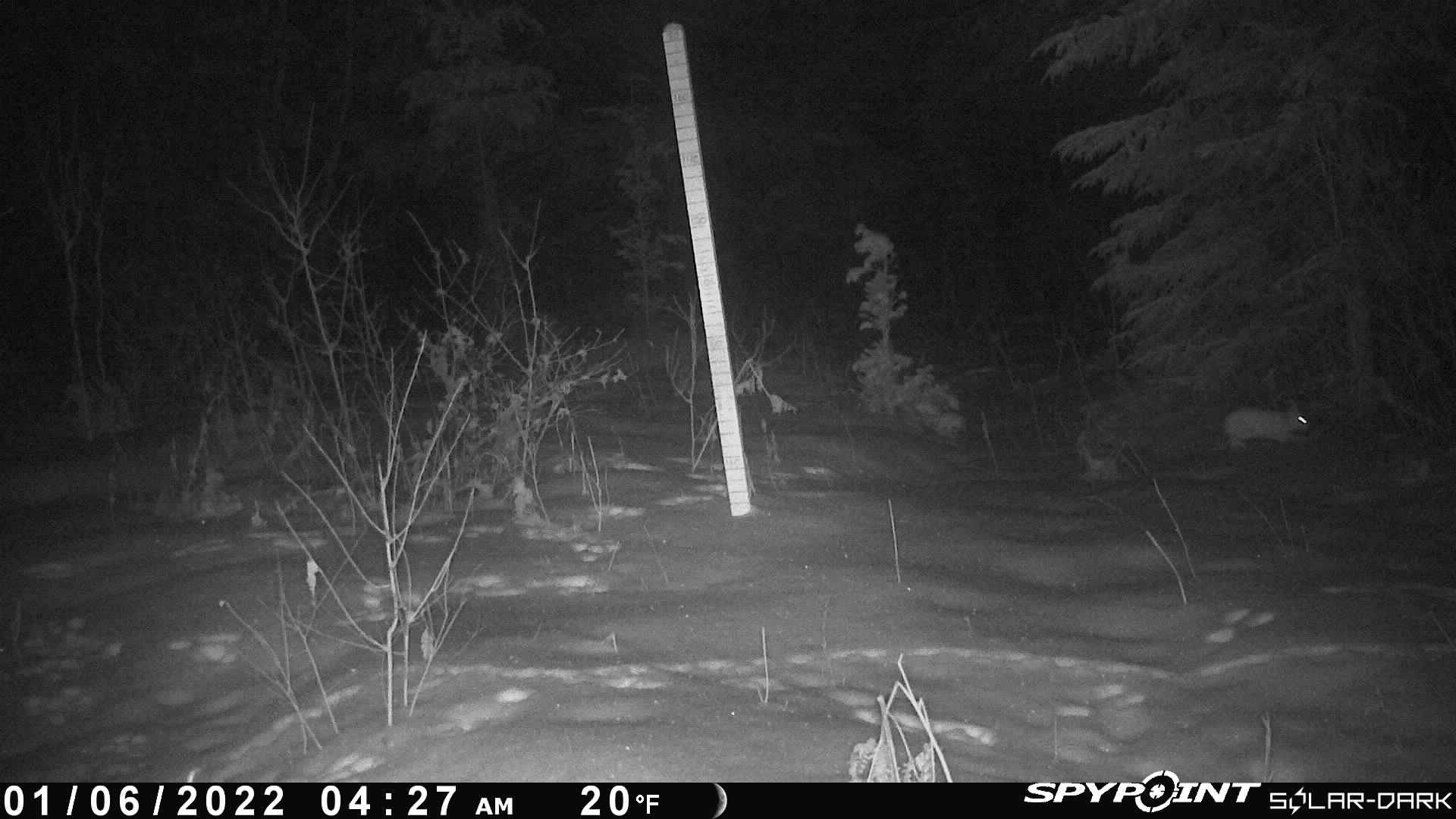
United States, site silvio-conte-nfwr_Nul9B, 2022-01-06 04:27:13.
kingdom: Animalia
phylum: Chordata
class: Mammalia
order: Lagomorpha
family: Leporidae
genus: Lepus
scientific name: Lepus americanus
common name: snowshoe hare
Snowshoe hare (Lepus americanus).